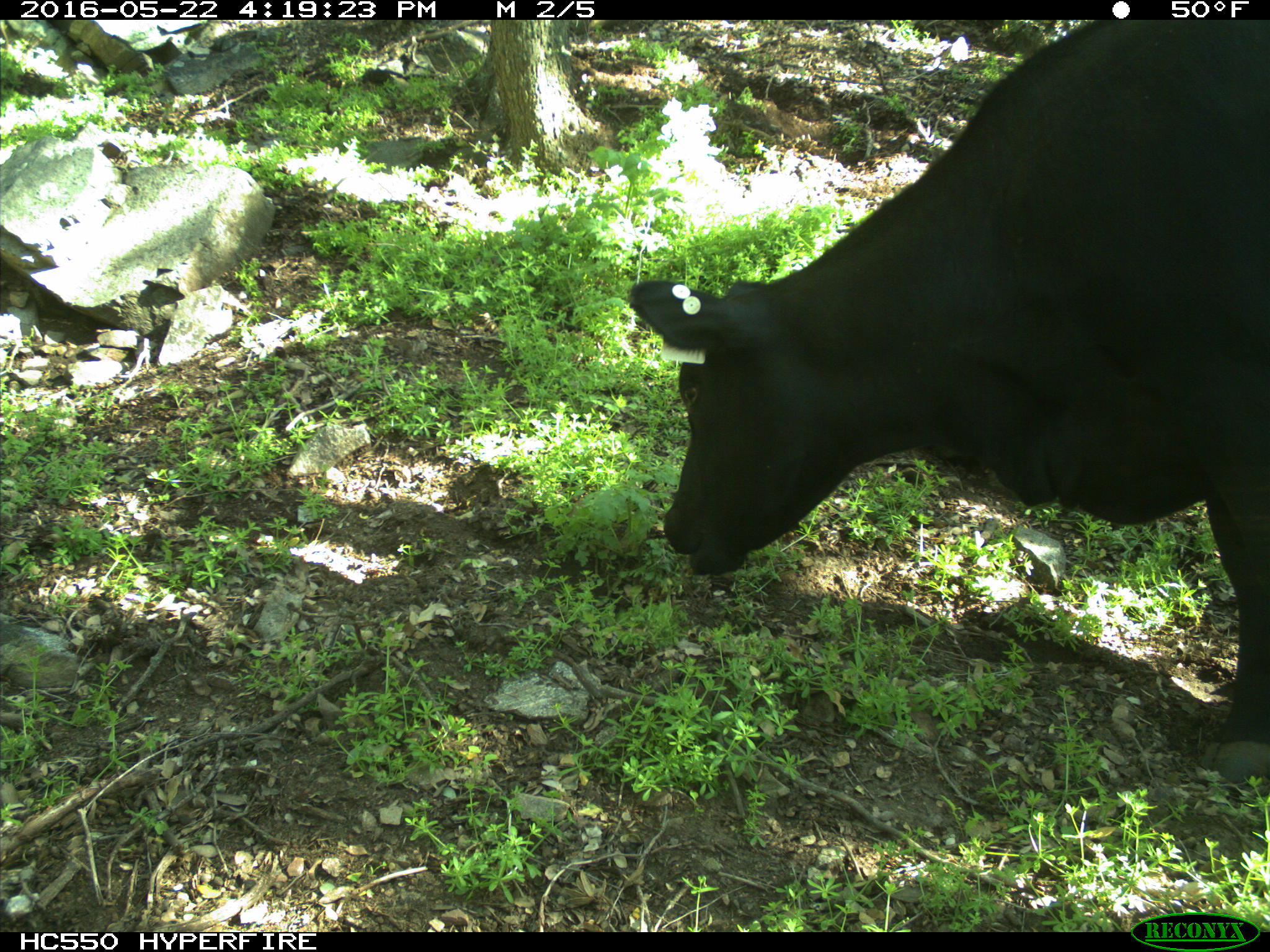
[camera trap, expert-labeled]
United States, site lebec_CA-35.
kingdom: Animalia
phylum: Chordata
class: Mammalia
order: Artiodactyla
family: Bovidae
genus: Bos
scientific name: Bos taurus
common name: domestic cow